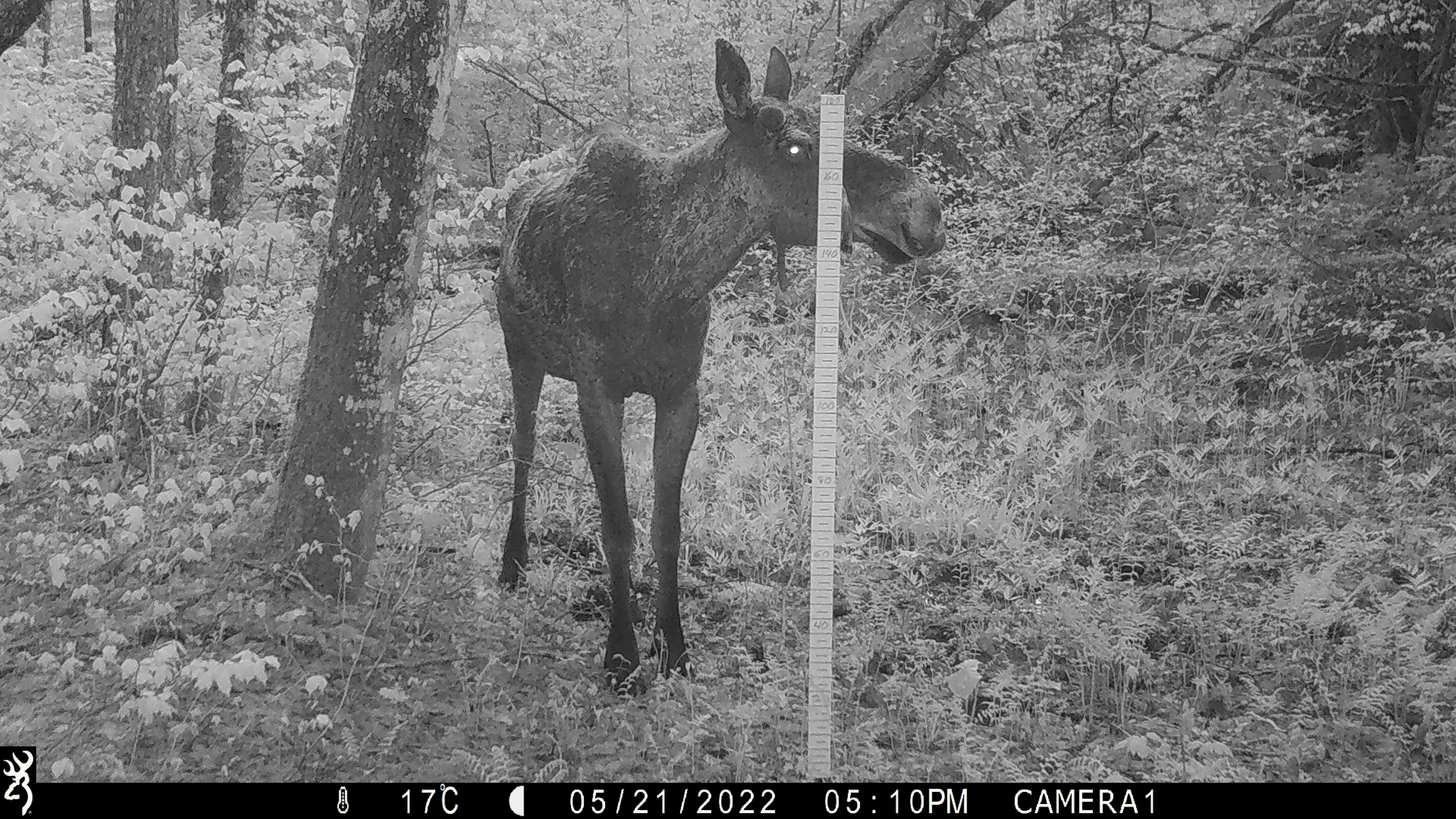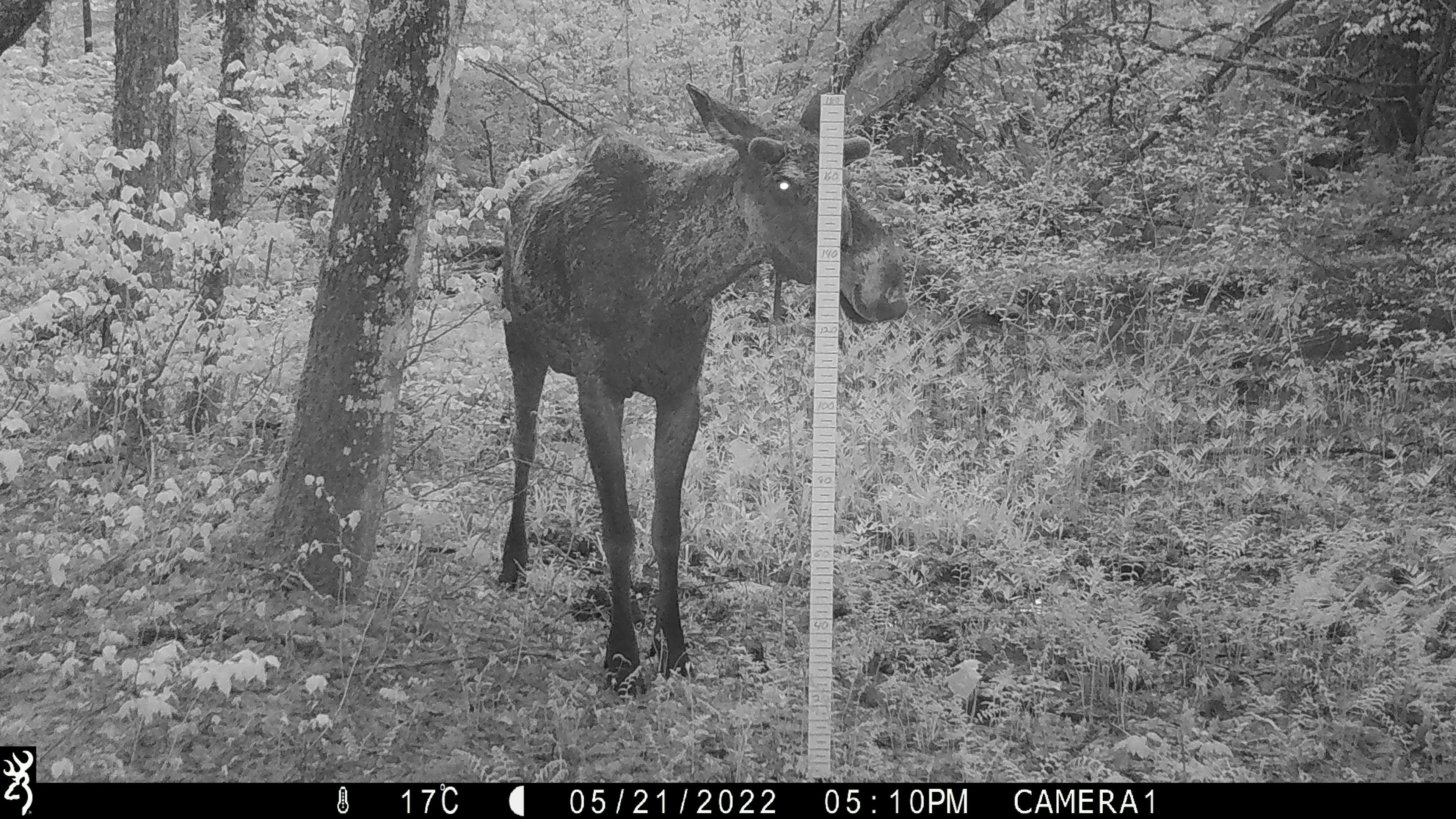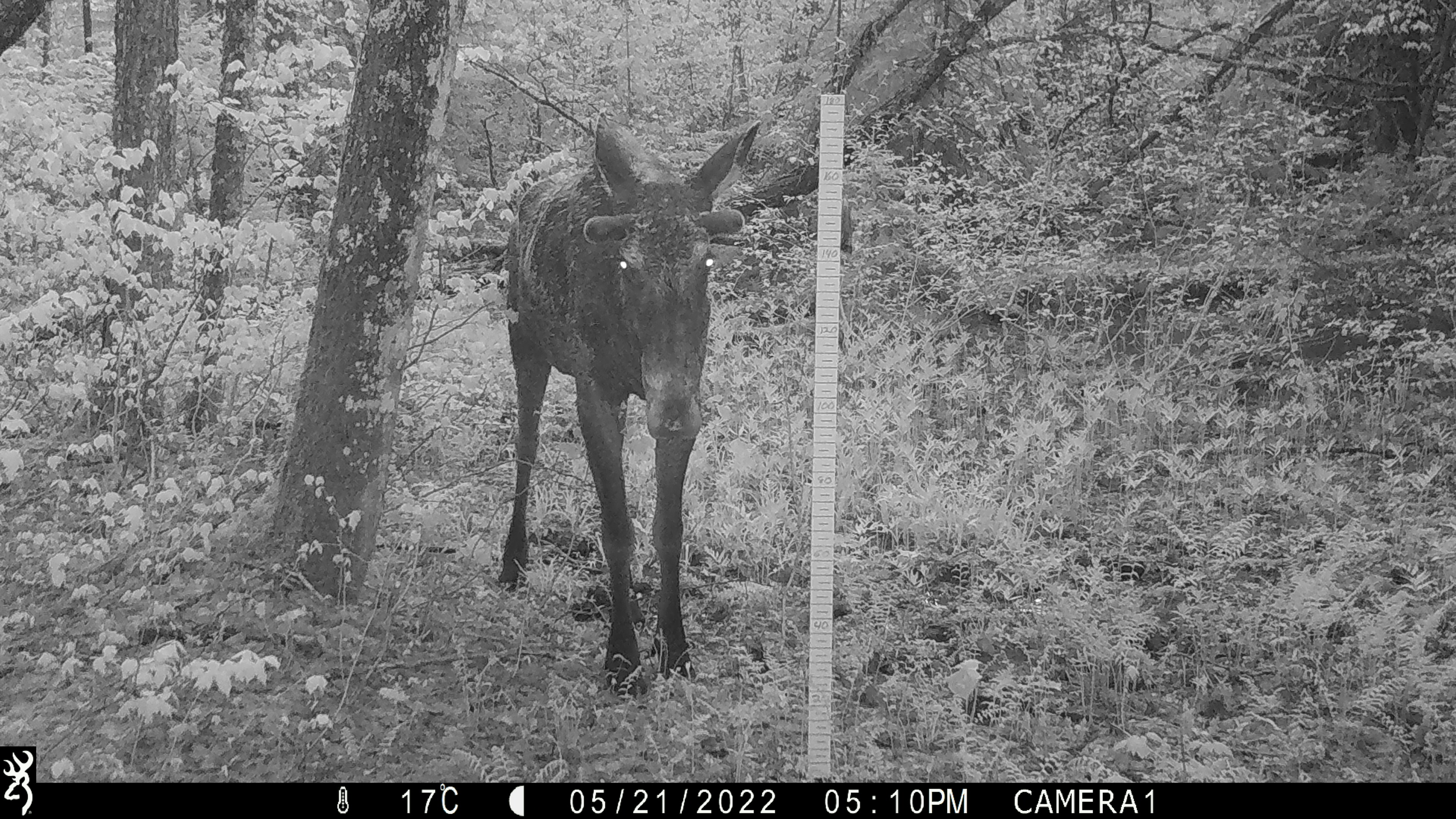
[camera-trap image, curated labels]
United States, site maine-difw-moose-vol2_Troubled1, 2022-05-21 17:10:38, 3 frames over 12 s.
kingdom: Animalia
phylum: Chordata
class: Mammalia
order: Artiodactyla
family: Cervidae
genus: Alces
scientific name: Alces alces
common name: moose